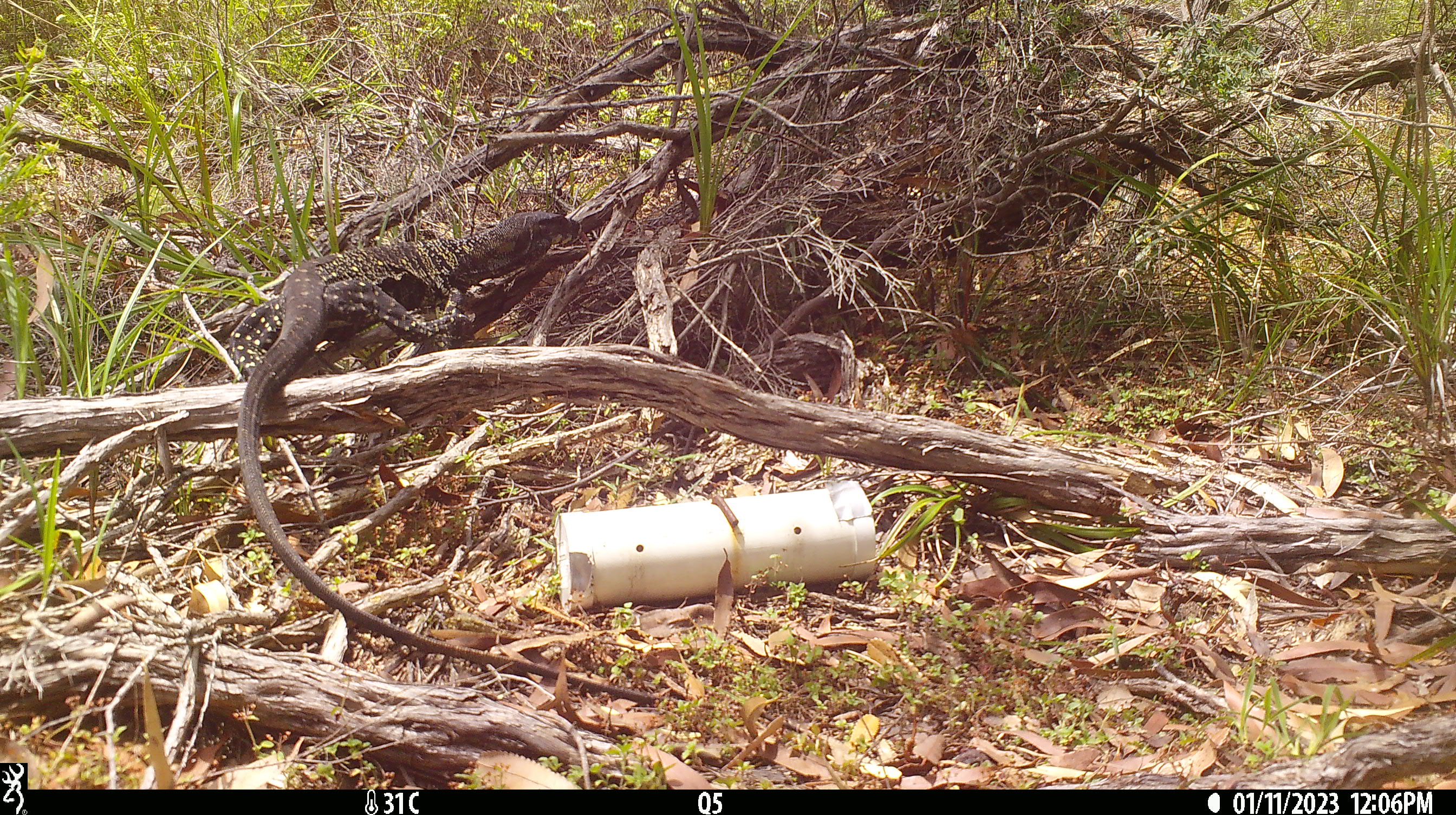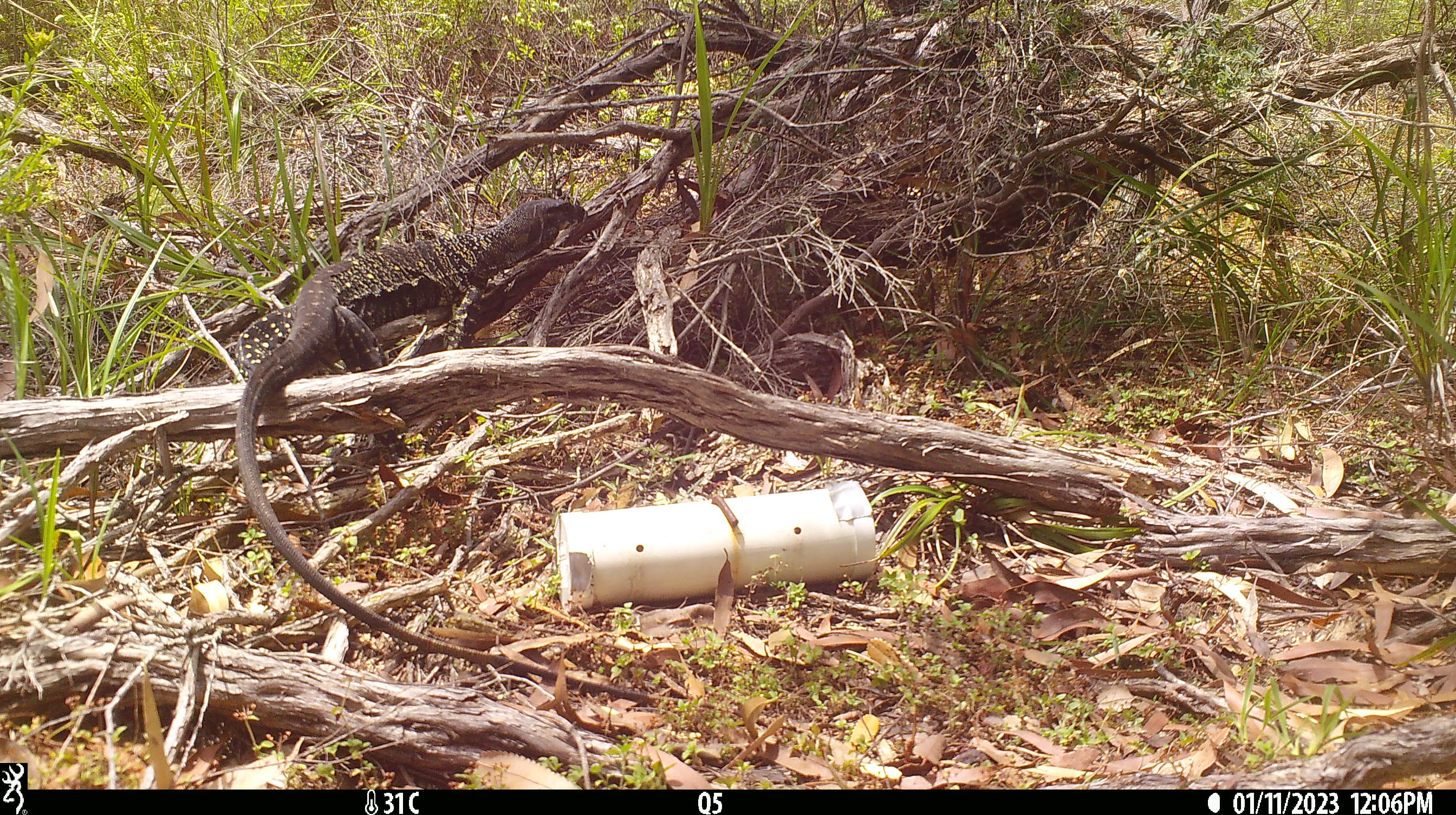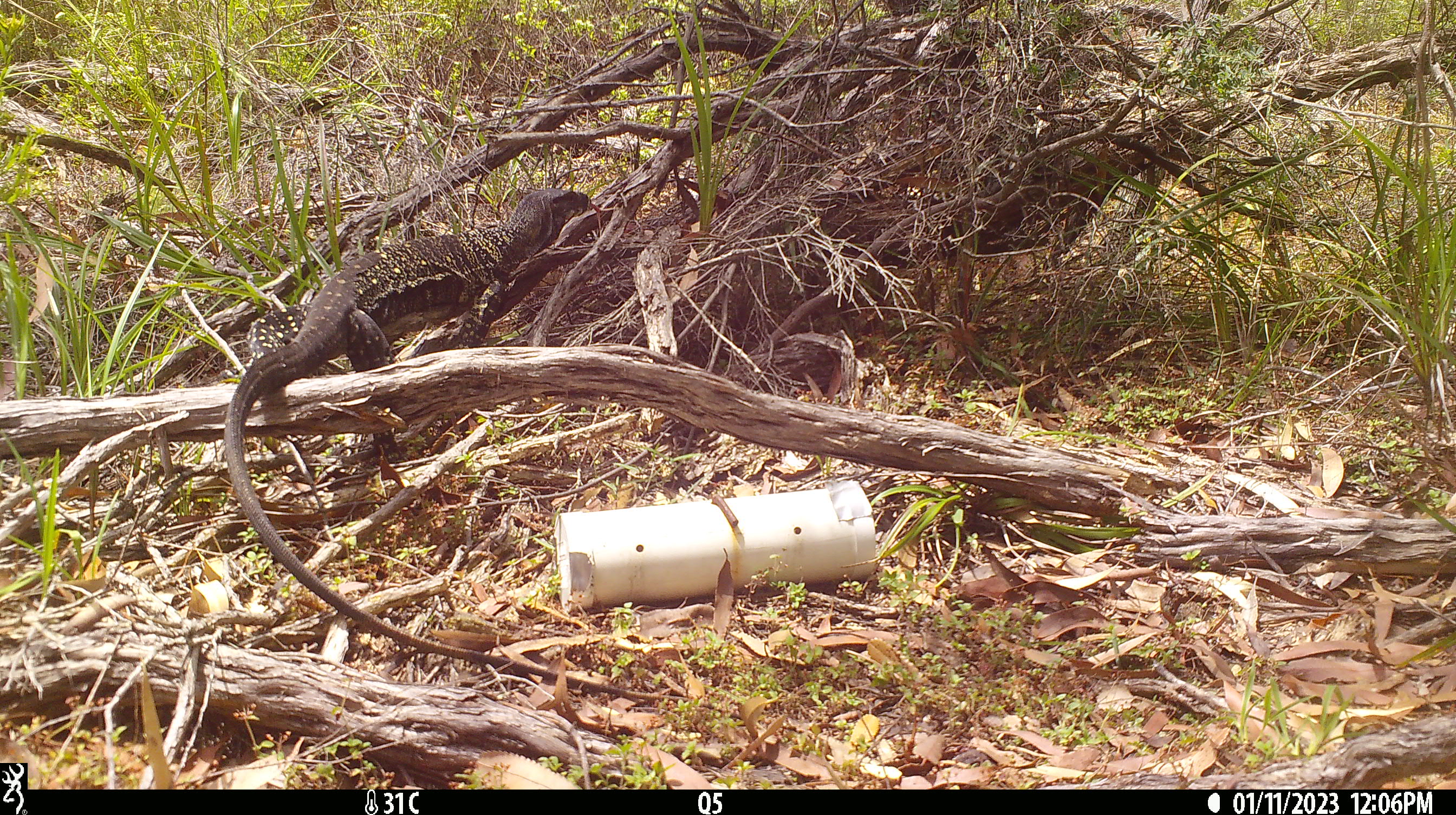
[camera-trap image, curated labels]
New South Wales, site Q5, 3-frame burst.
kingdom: Animalia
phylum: Chordata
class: Reptilia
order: Squamata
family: Varanidae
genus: Varanus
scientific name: Varanus varius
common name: lace monitor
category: goanna